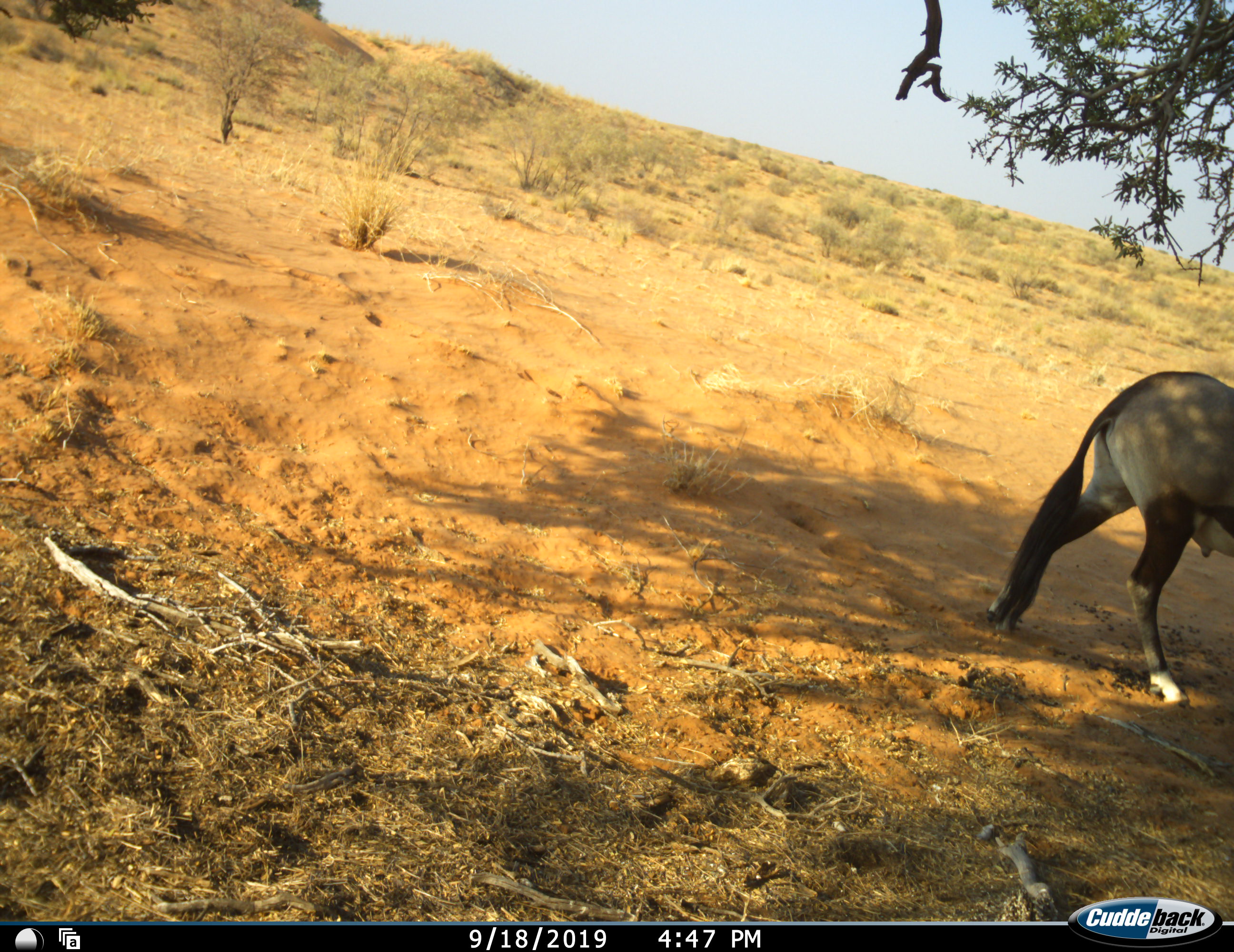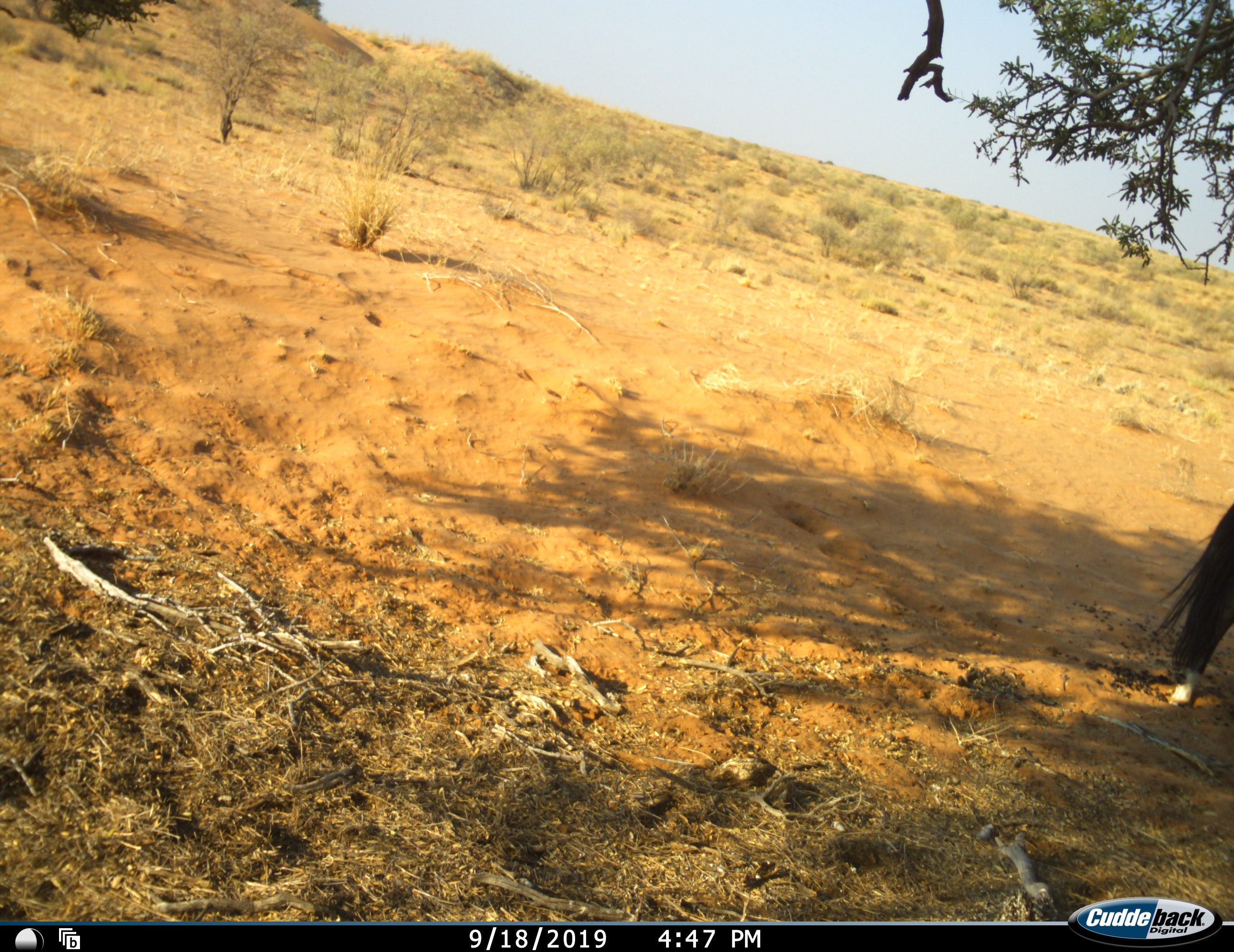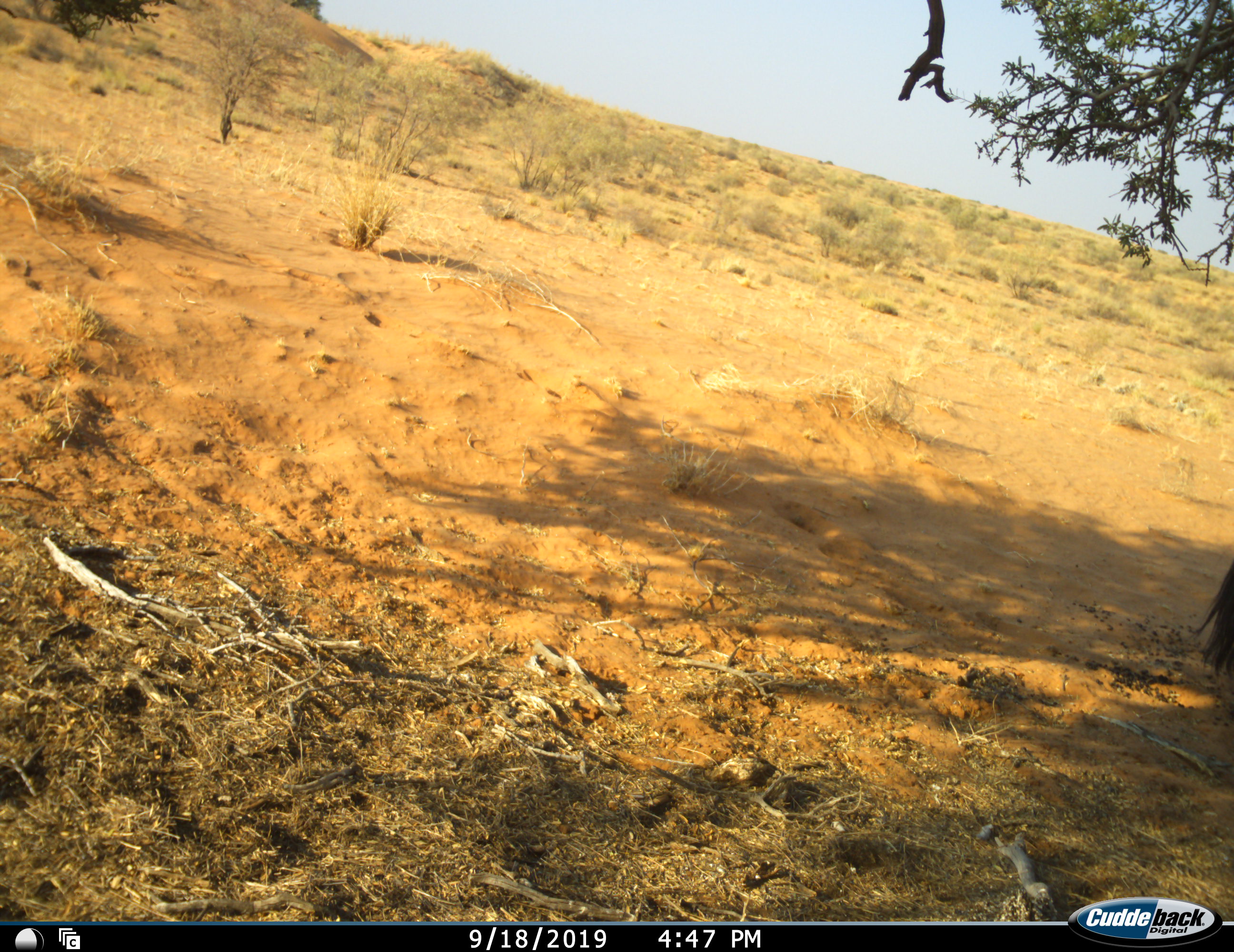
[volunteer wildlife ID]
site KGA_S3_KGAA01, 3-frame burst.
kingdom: Animalia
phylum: Chordata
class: Mammalia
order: Artiodactyla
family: Bovidae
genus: Oryx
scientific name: Oryx gazella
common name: gemsbok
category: oryx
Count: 1.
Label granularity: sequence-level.